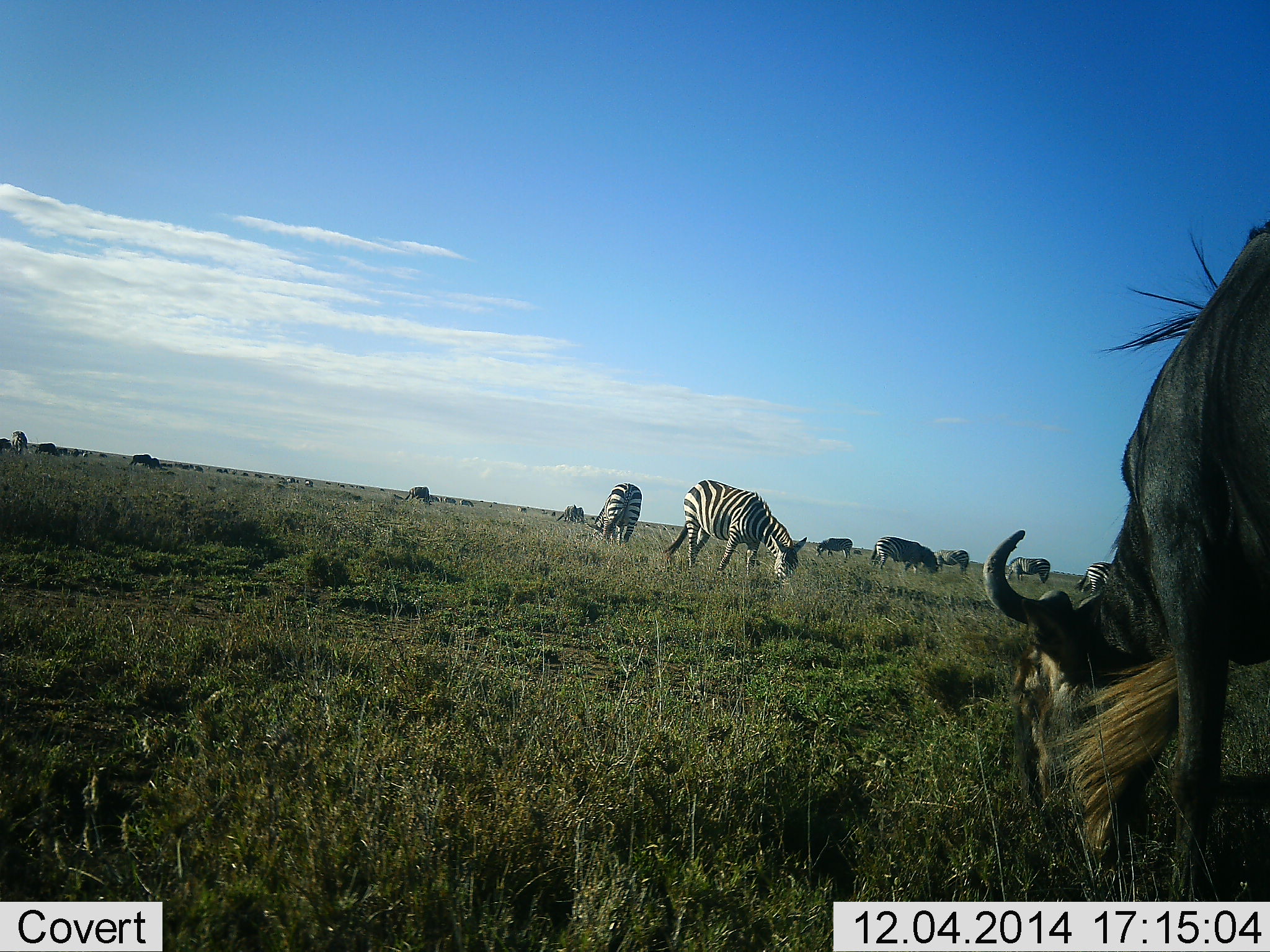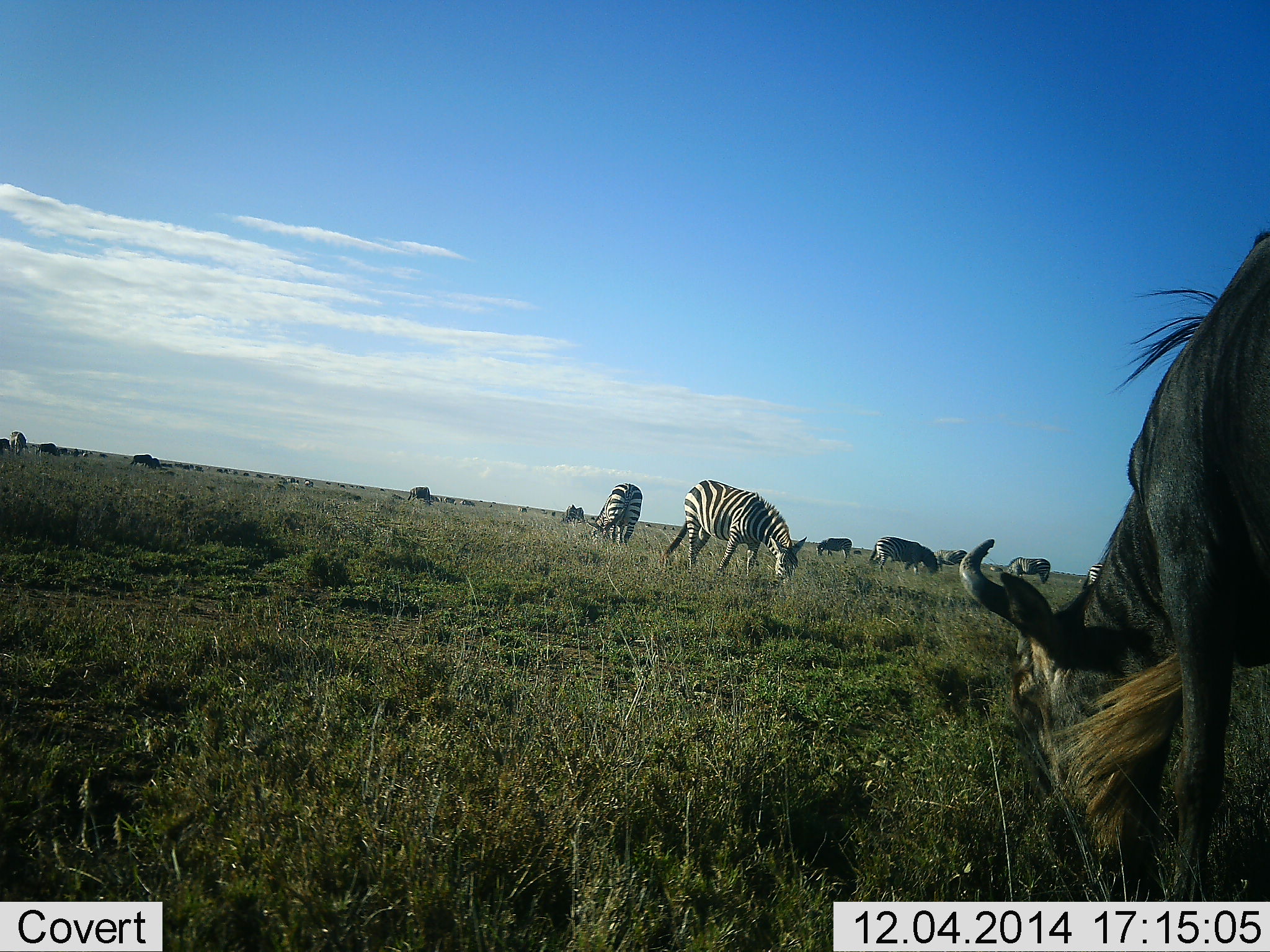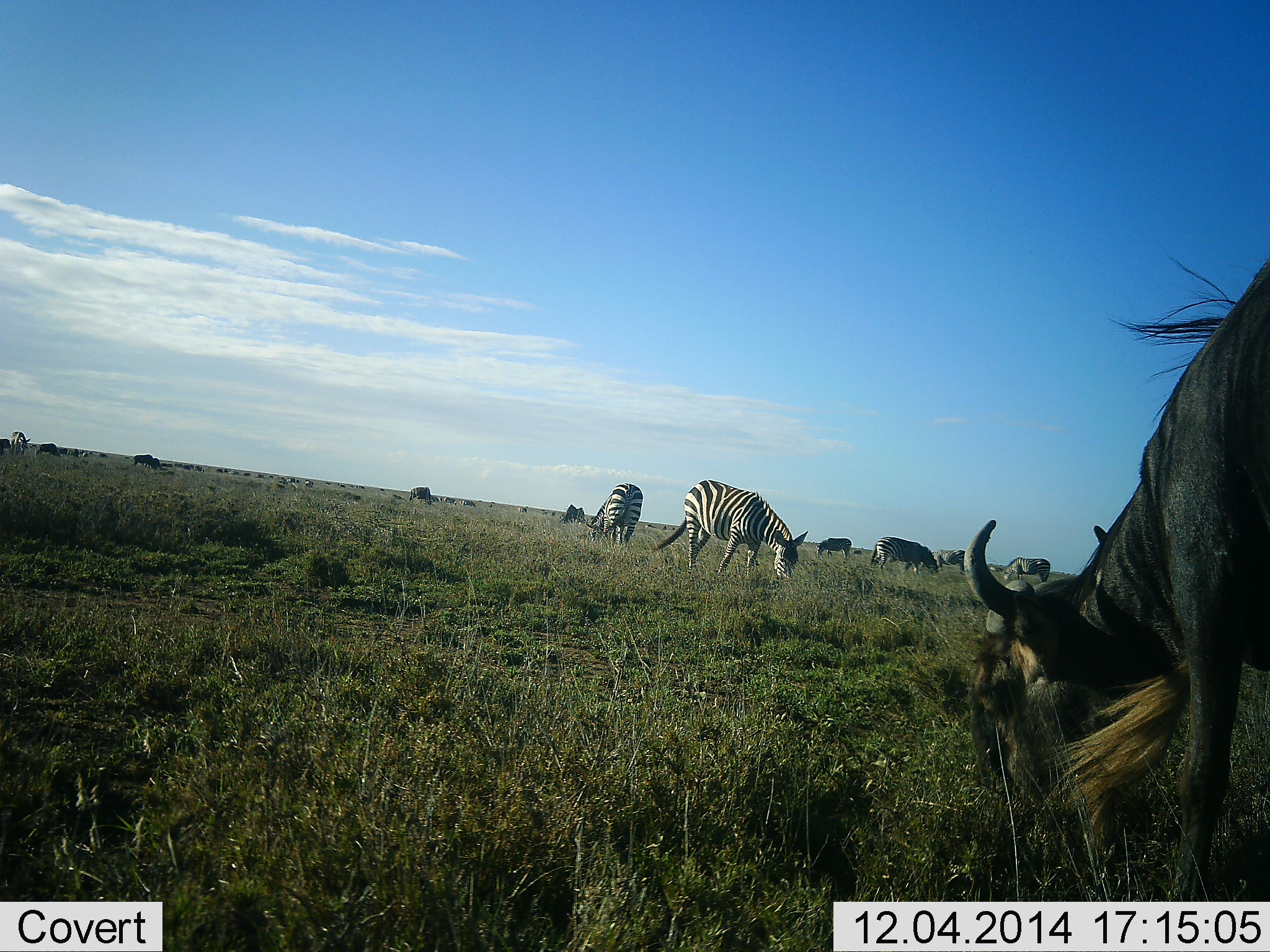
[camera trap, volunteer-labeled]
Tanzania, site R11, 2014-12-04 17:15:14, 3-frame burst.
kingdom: Animalia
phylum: Chordata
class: Mammalia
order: Artiodactyla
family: Bovidae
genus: Connochaetes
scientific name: Connochaetes taurinus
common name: blue wildebeest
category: wildebeest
Wildebeest (blue wildebeest) (Connochaetes taurinus), count 7. Behavior (volunteer vote fractions): standing 30%, resting 0%, moving 0%, interacting 0%. Young present (vote fraction): 0%. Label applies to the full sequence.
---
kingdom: Animalia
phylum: Chordata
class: Mammalia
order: Perissodactyla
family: Equidae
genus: Equus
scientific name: Equus quagga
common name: plains zebra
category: zebra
Zebra (plains zebra) (Equus quagga), count 8. Behavior (volunteer vote fractions): standing 40%, resting 0%, moving 10%, interacting 0%. Young present (vote fraction): 0%. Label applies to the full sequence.